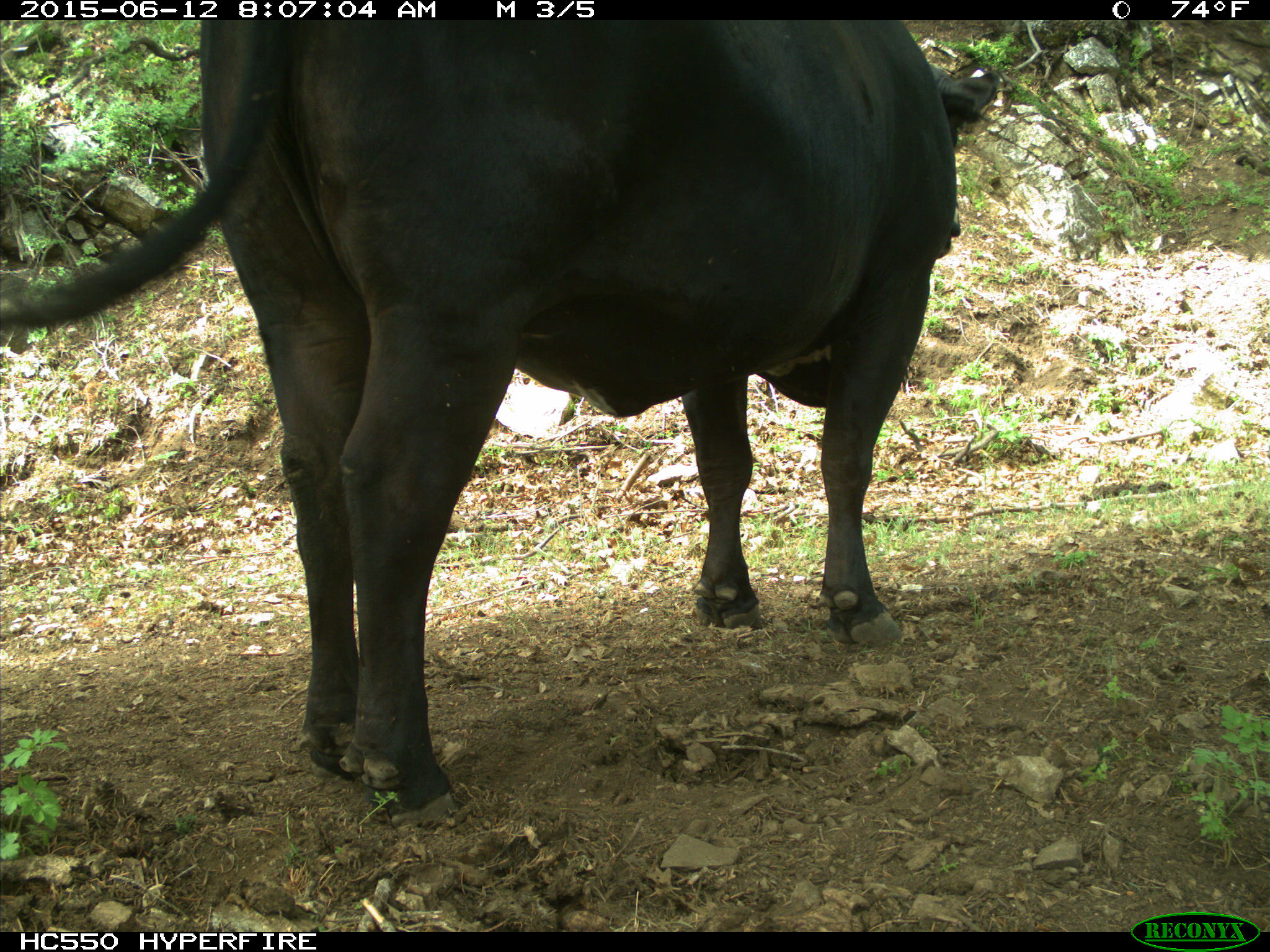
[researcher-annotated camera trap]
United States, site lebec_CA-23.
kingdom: Animalia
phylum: Chordata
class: Mammalia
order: Artiodactyla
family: Bovidae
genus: Bos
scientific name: Bos taurus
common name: domestic cow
Bos taurus (domestic cow).